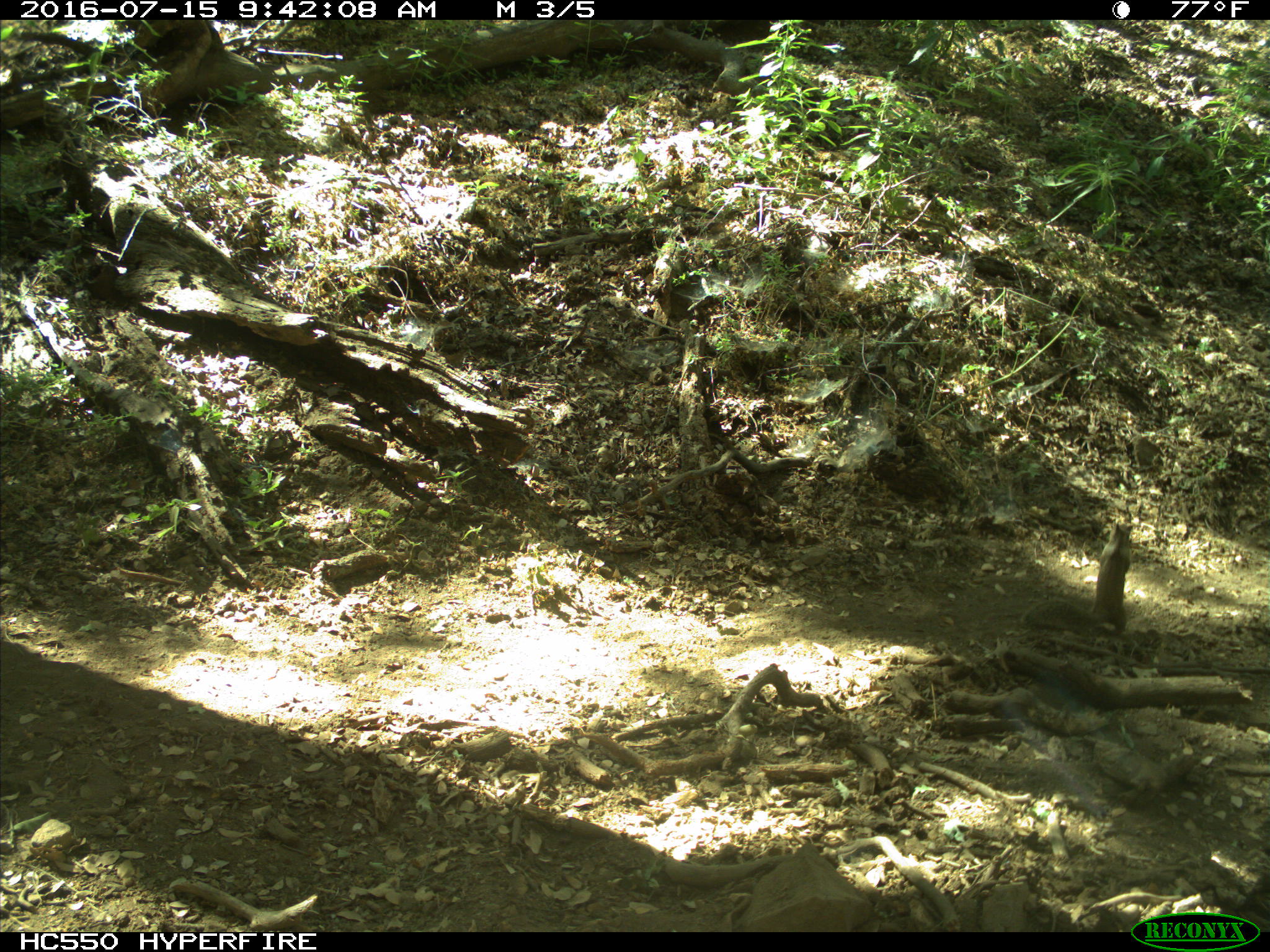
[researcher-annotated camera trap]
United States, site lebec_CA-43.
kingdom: Animalia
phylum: Chordata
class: Mammalia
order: Rodentia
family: Sciuridae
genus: Otospermophilus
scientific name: Otospermophilus beecheyi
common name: california ground squirrel